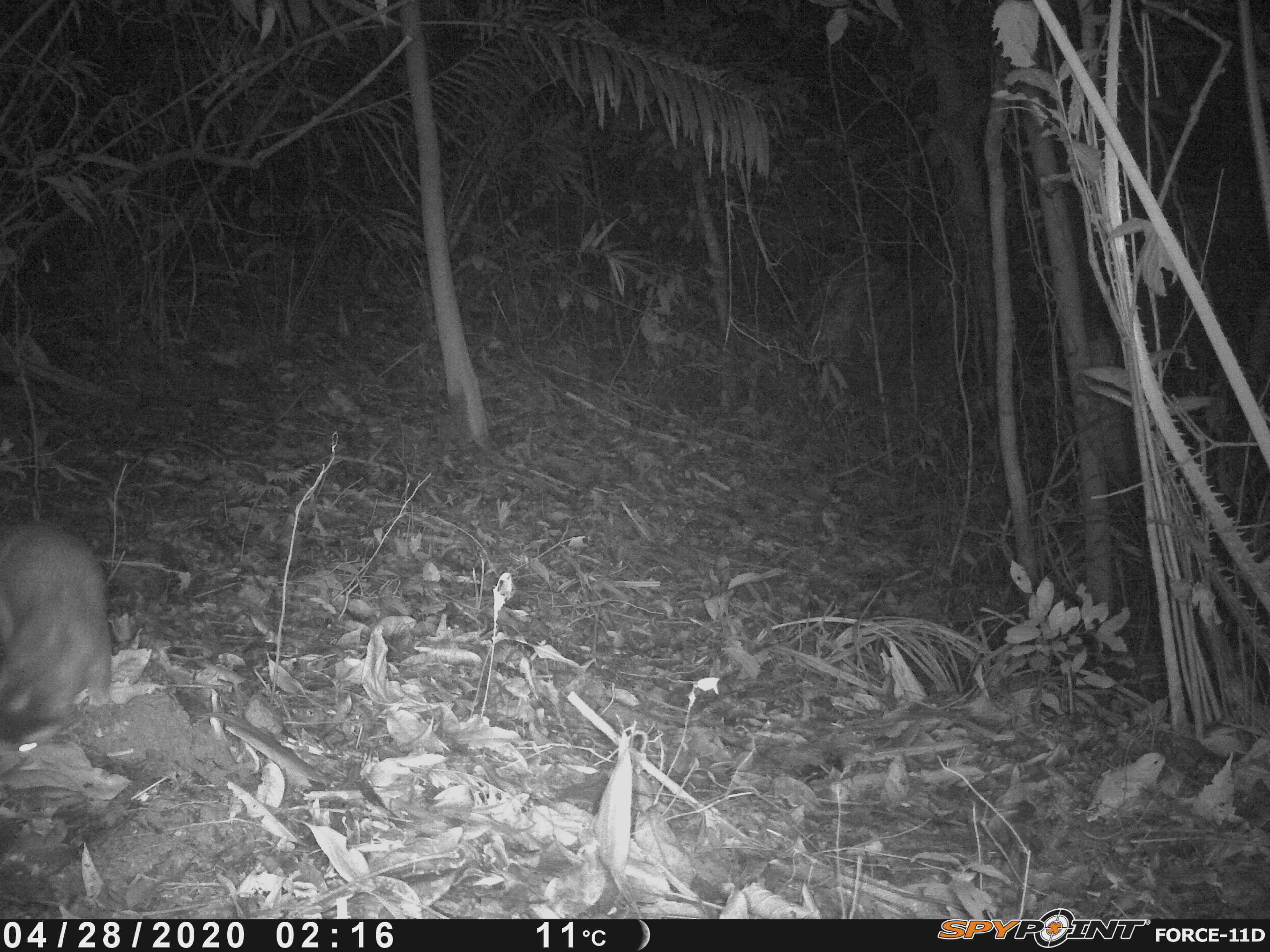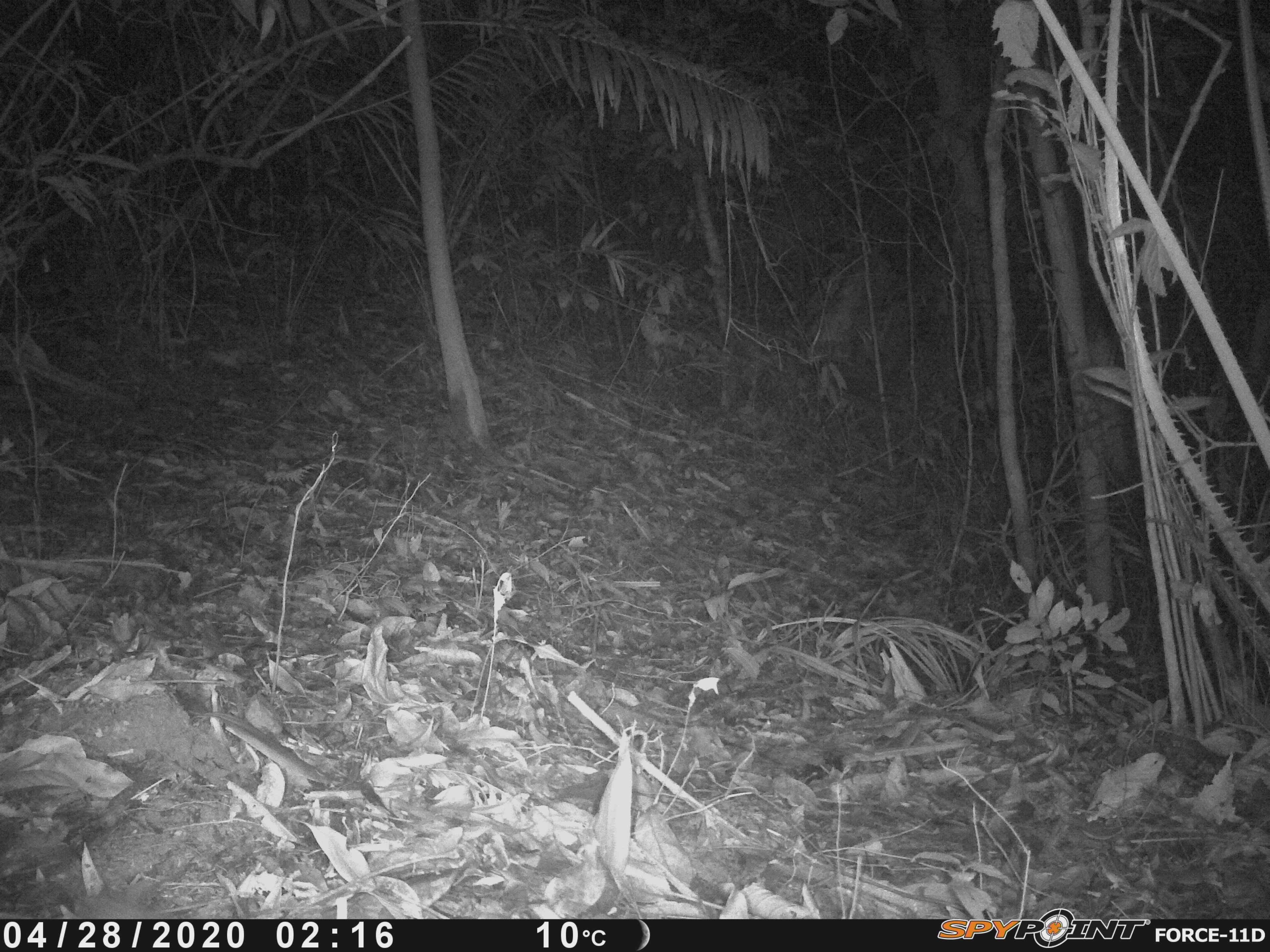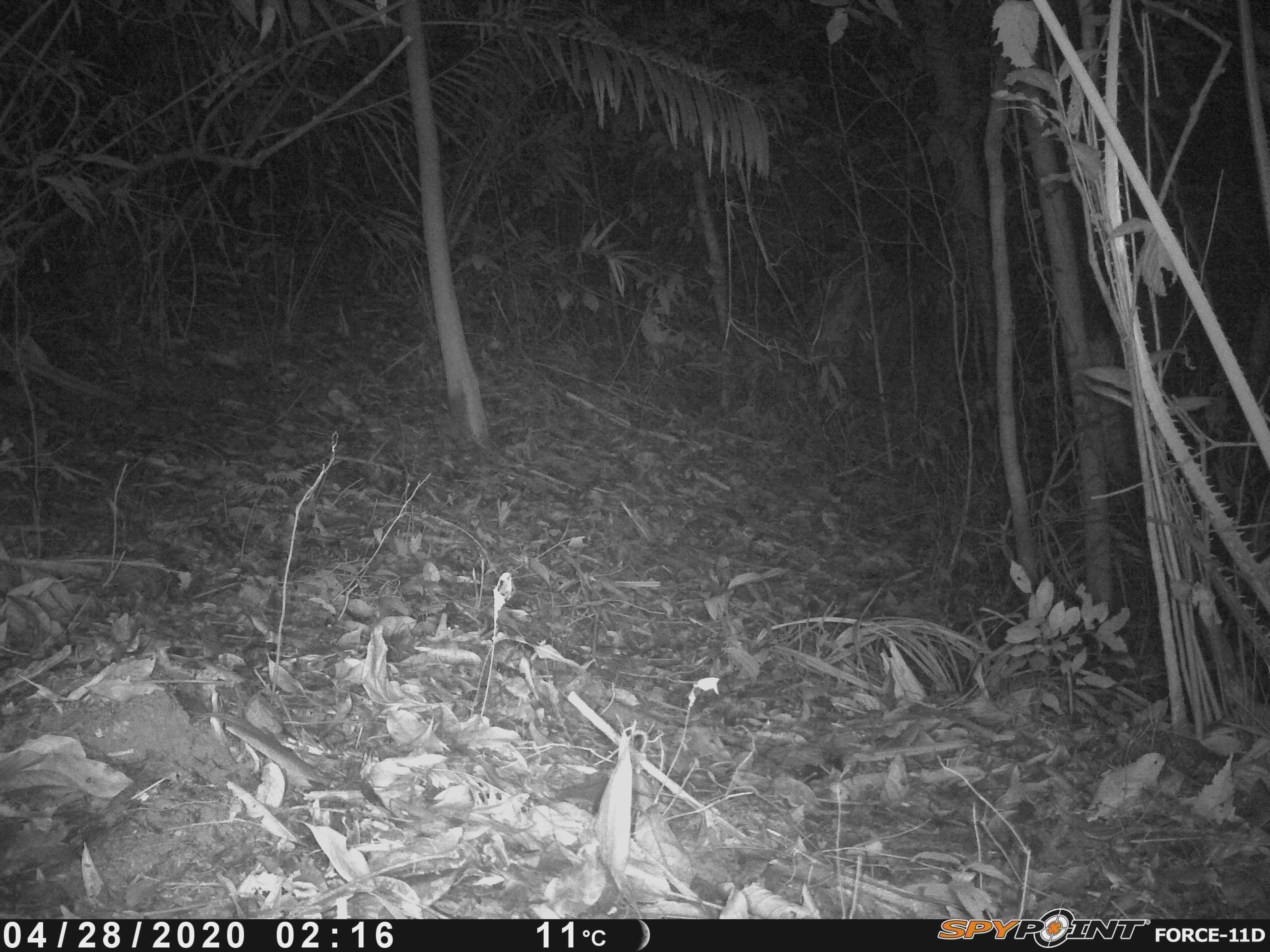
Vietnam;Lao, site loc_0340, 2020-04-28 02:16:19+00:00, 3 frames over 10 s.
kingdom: Animalia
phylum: Chordata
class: Mammalia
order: Carnivora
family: Mustelidae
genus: Melogale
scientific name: Melogale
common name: ferret badger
Ferret badger (Melogale). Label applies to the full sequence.